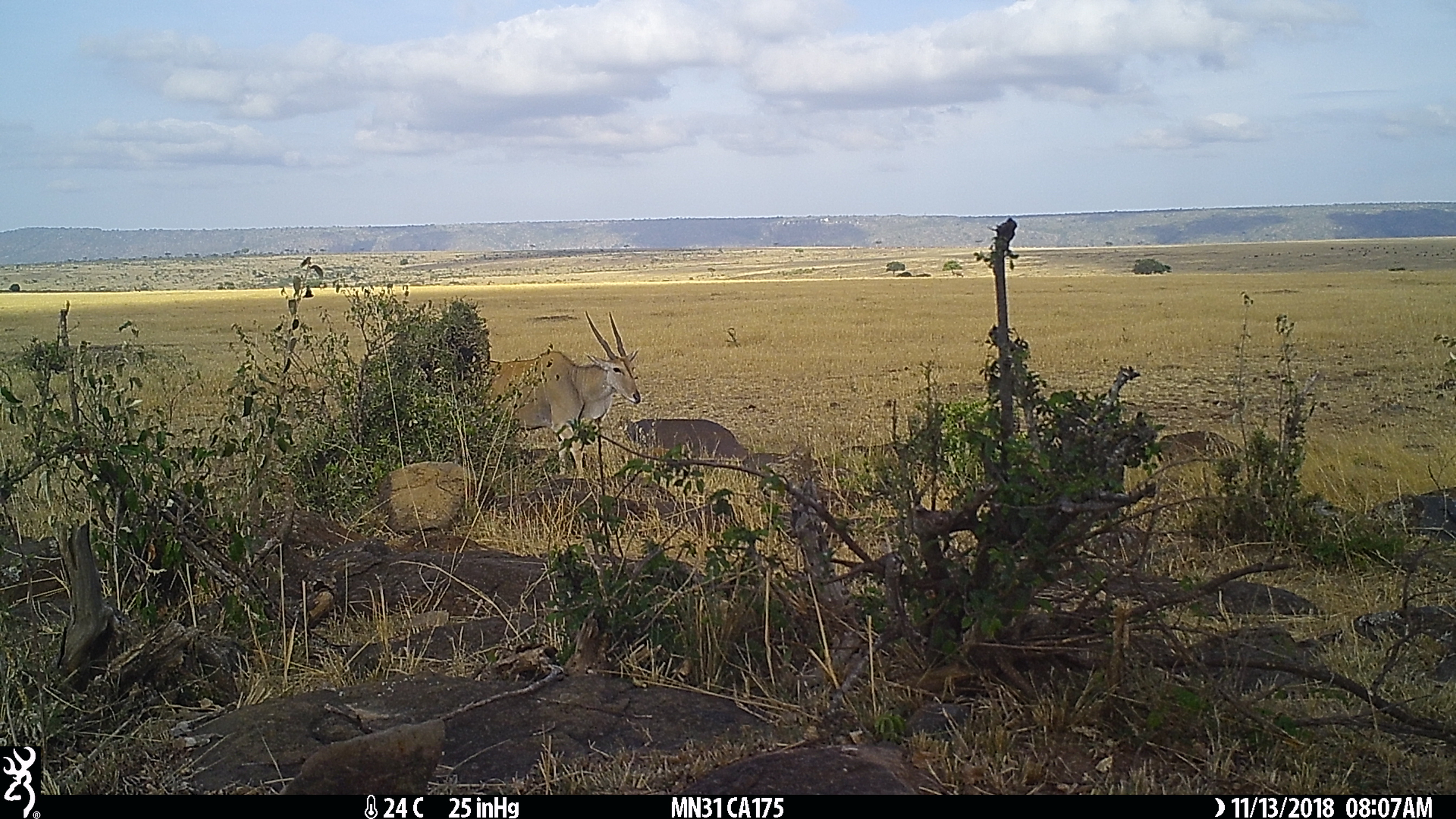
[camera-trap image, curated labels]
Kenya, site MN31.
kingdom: Animalia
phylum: Chordata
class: Mammalia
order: Artiodactyla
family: Bovidae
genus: Tragelaphus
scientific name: Tragelaphus oryx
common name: eland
Eland (Tragelaphus oryx).